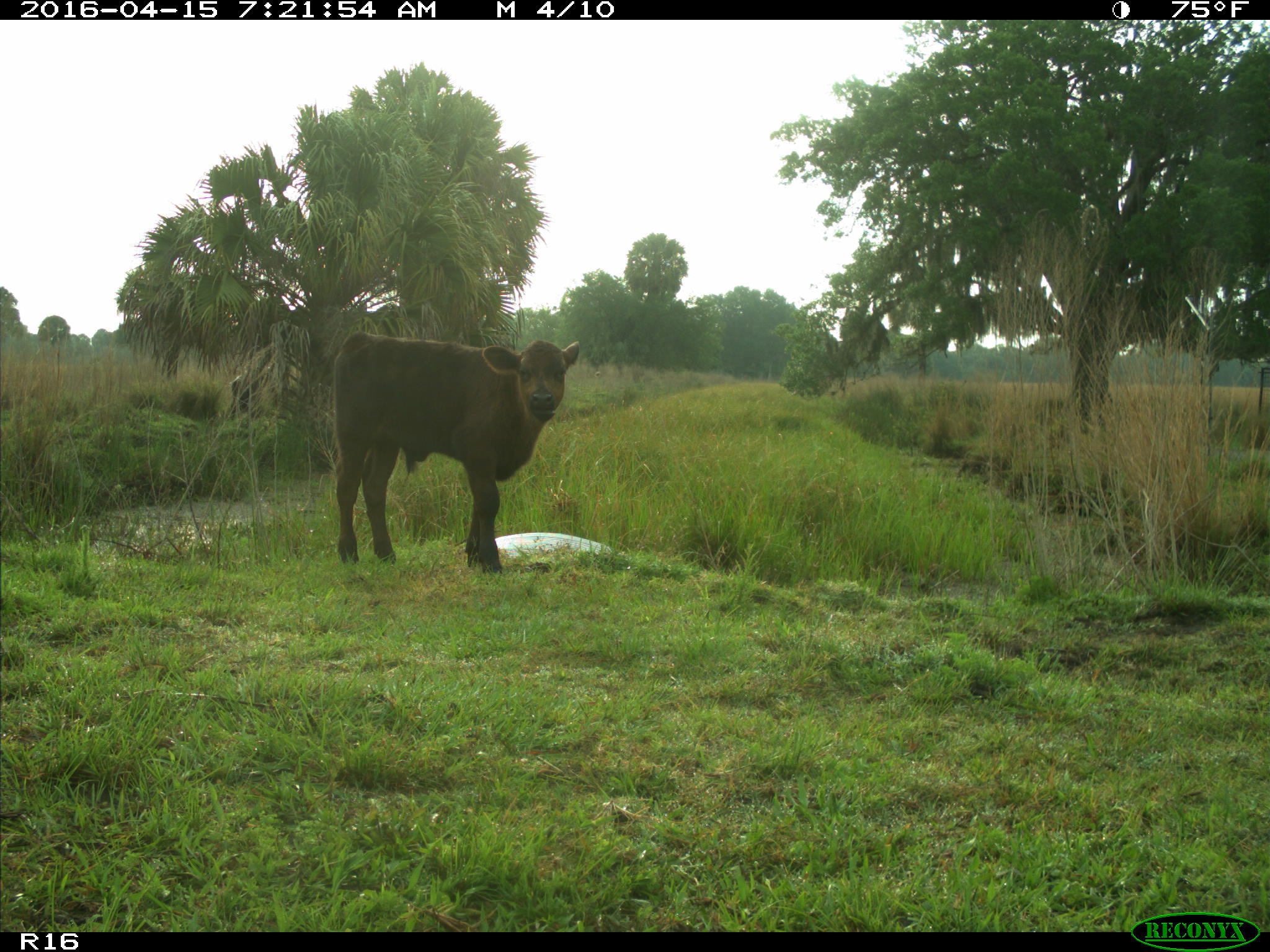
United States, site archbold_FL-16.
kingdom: Animalia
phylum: Chordata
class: Mammalia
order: Artiodactyla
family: Bovidae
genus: Bos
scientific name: Bos taurus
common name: domestic cow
Bos taurus (domestic cow).